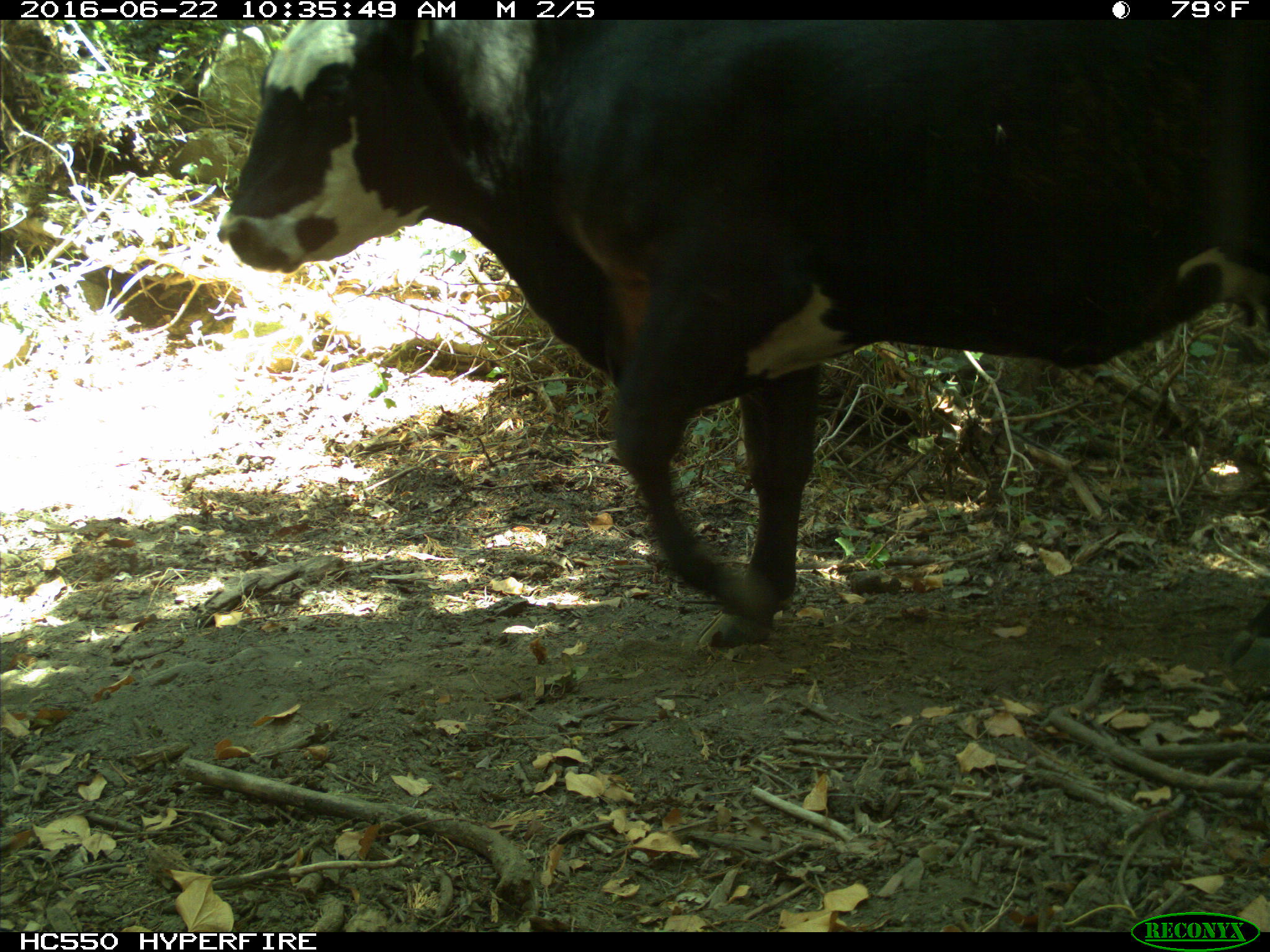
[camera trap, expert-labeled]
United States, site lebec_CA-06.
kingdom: Animalia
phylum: Chordata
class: Mammalia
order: Artiodactyla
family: Bovidae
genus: Bos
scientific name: Bos taurus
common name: domestic cow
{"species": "Bos taurus (domestic cow)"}